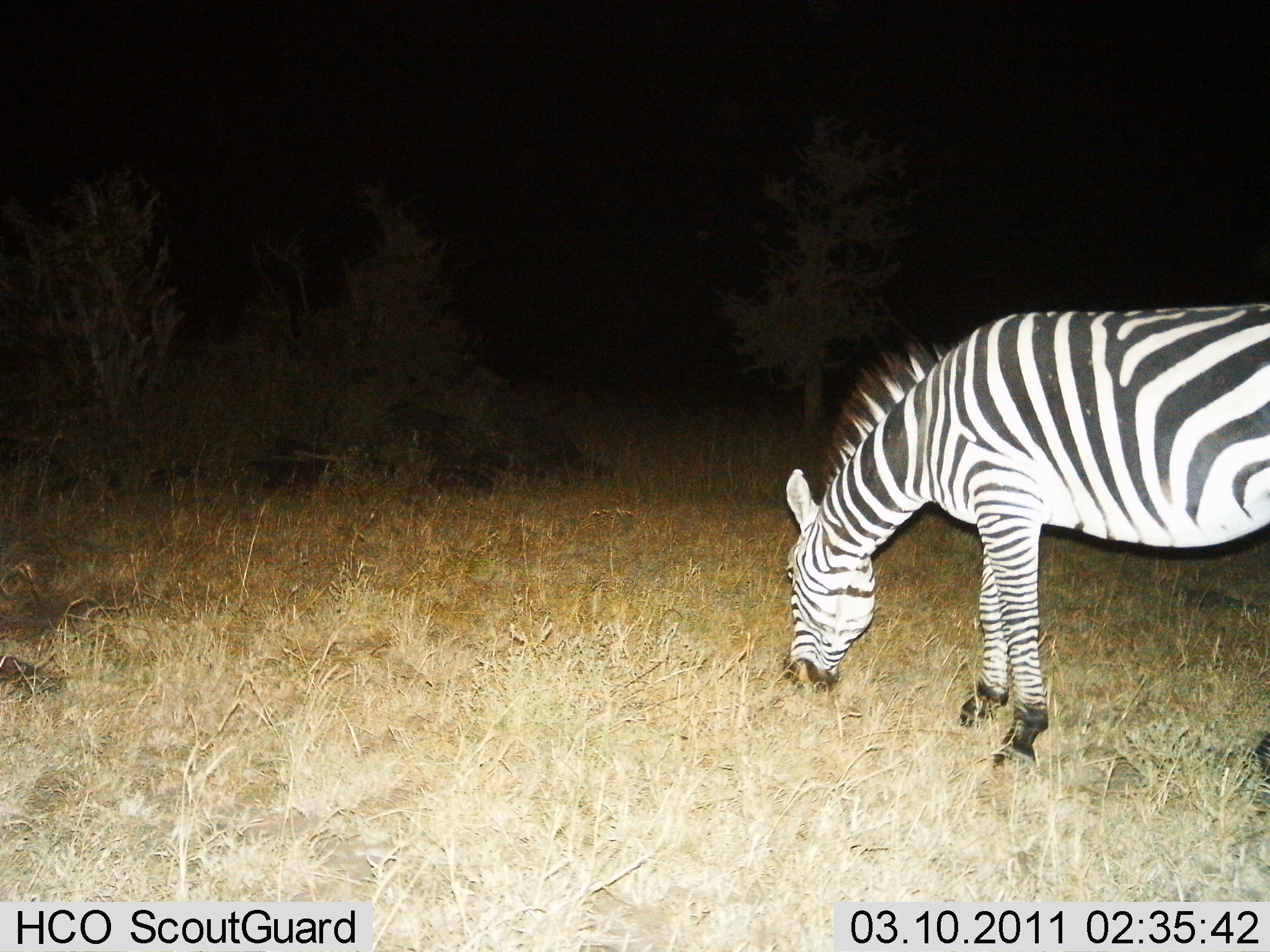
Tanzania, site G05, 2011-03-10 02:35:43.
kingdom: Animalia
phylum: Chordata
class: Mammalia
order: Perissodactyla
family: Equidae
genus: Equus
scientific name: Equus quagga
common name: plains zebra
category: zebra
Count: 1.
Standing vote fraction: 9%.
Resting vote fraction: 0%.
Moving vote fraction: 0%.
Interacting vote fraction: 0%.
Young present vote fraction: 0%.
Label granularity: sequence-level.